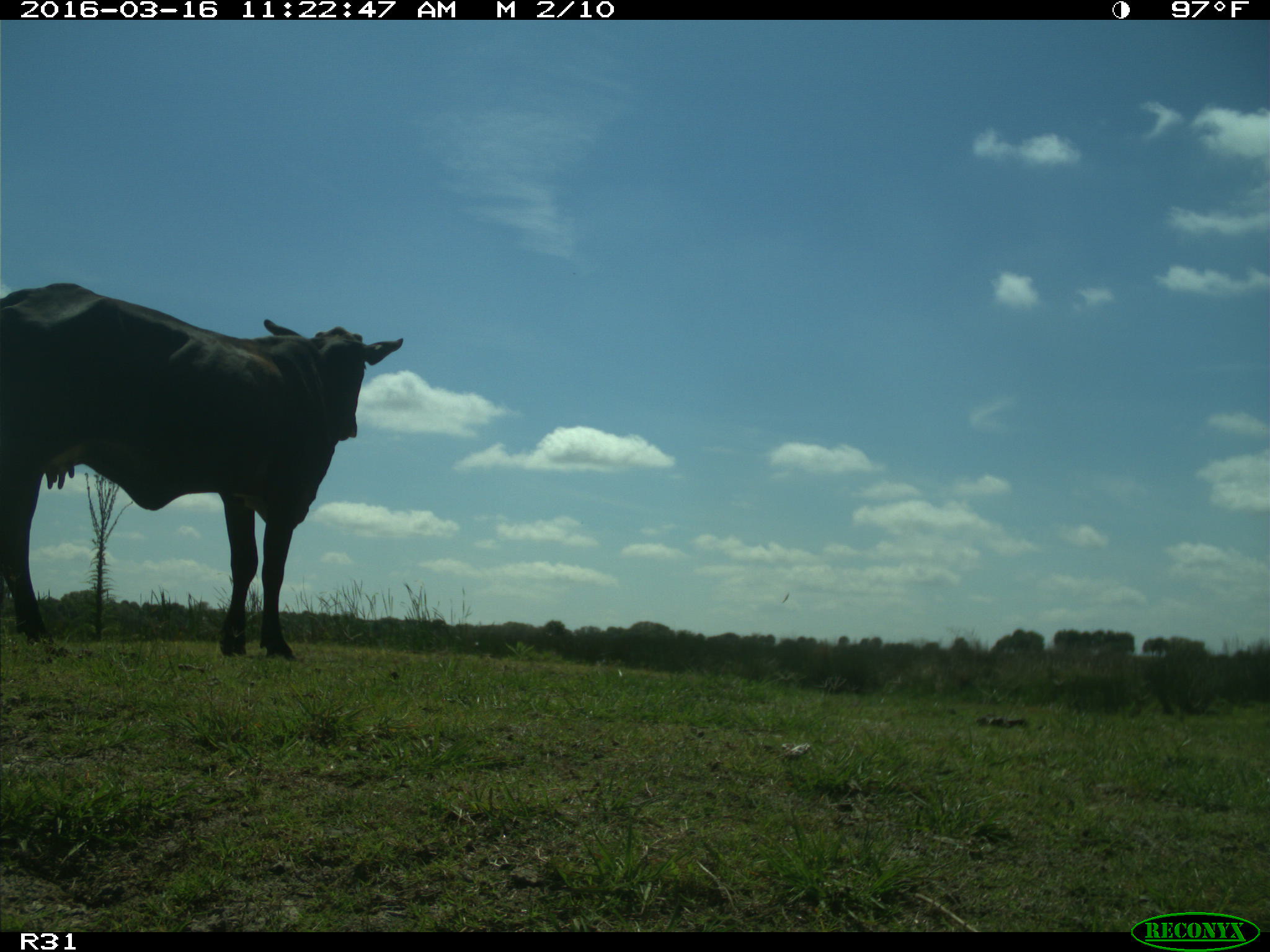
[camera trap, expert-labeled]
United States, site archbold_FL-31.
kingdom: Animalia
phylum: Chordata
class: Mammalia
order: Artiodactyla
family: Bovidae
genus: Bos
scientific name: Bos taurus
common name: domestic cow